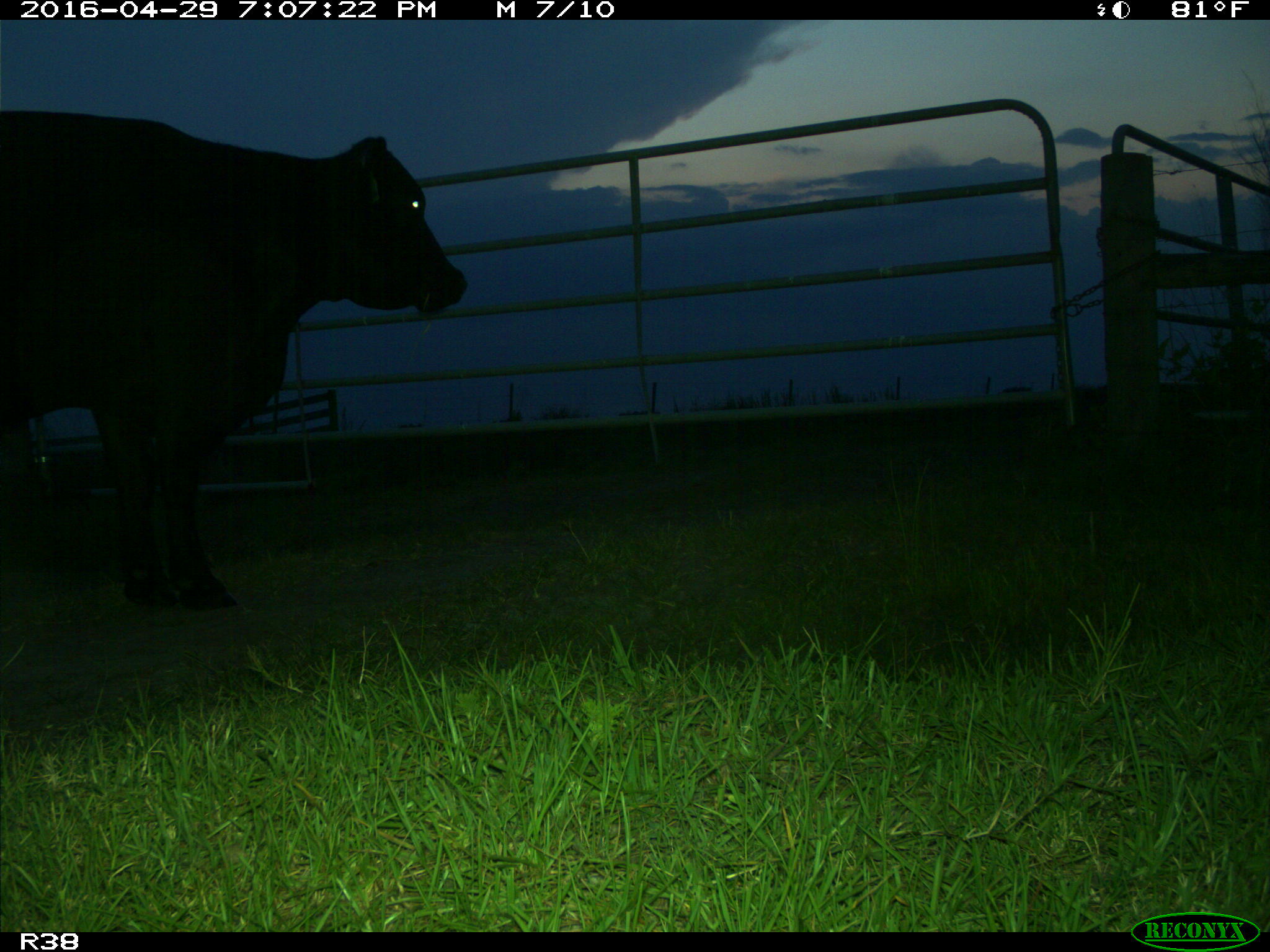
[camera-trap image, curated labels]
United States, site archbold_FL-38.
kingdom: Animalia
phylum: Chordata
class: Mammalia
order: Artiodactyla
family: Bovidae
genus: Bos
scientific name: Bos taurus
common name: domestic cow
Bos taurus (domestic cow).